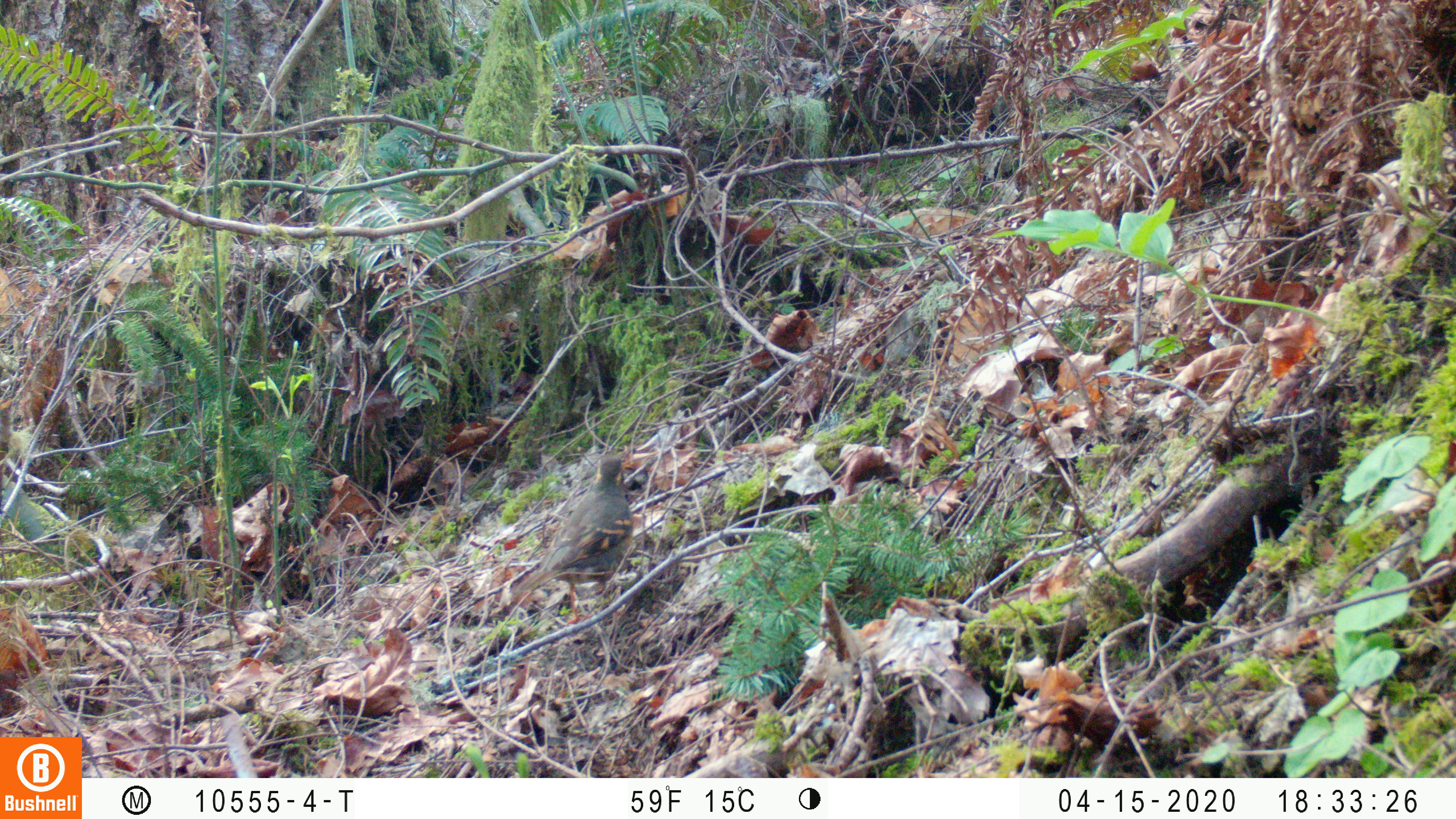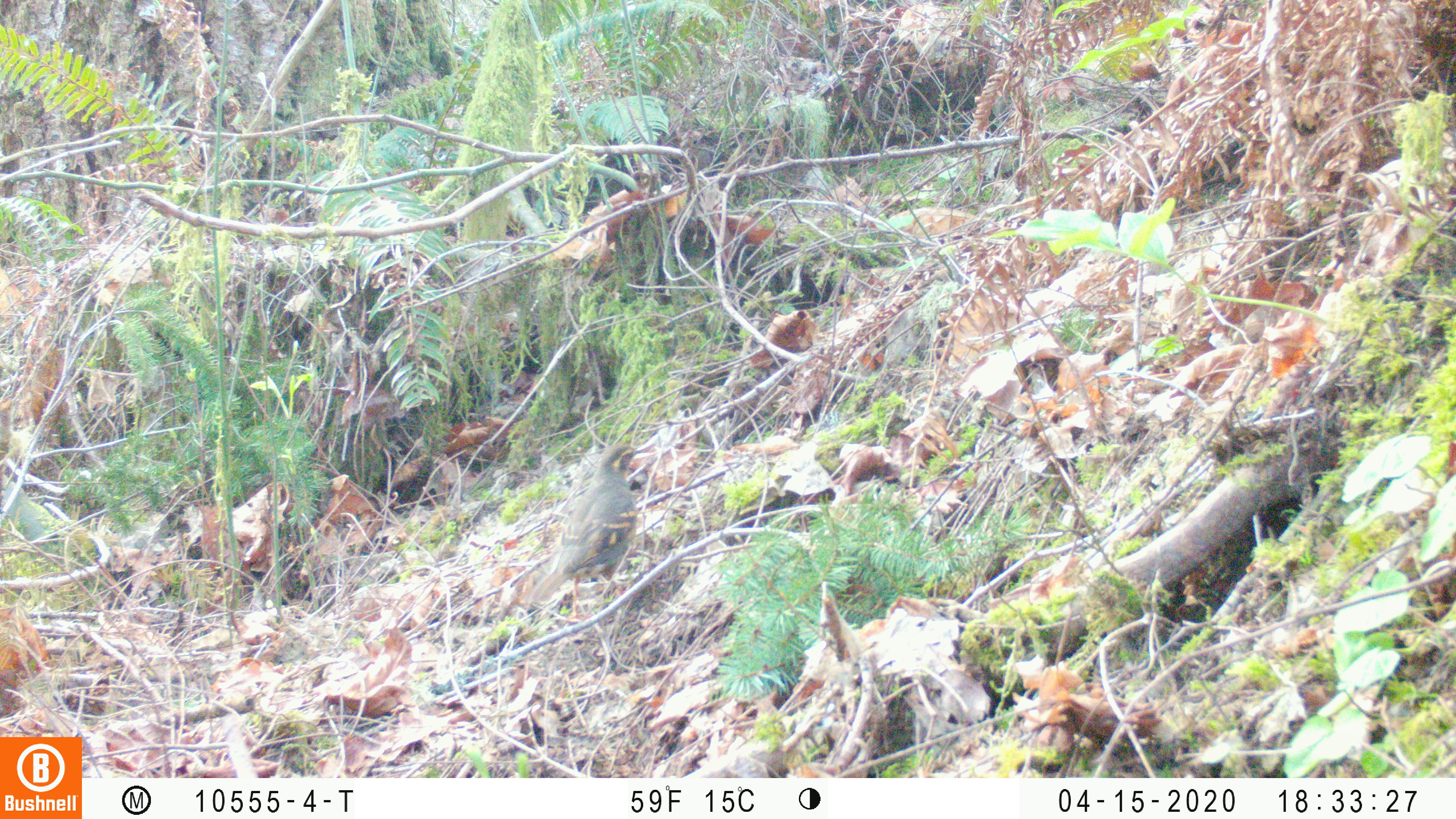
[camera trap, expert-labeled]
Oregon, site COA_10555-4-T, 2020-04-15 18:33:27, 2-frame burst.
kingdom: Animalia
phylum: Chordata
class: Aves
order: Passeriformes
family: Turdidae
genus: Ixoreus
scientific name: Ixoreus naevius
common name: varied thrush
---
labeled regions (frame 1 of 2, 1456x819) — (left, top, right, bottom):
varied thrush: (536, 456, 641, 622)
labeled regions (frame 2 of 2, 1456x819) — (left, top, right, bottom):
varied thrush: (540, 436, 649, 607)